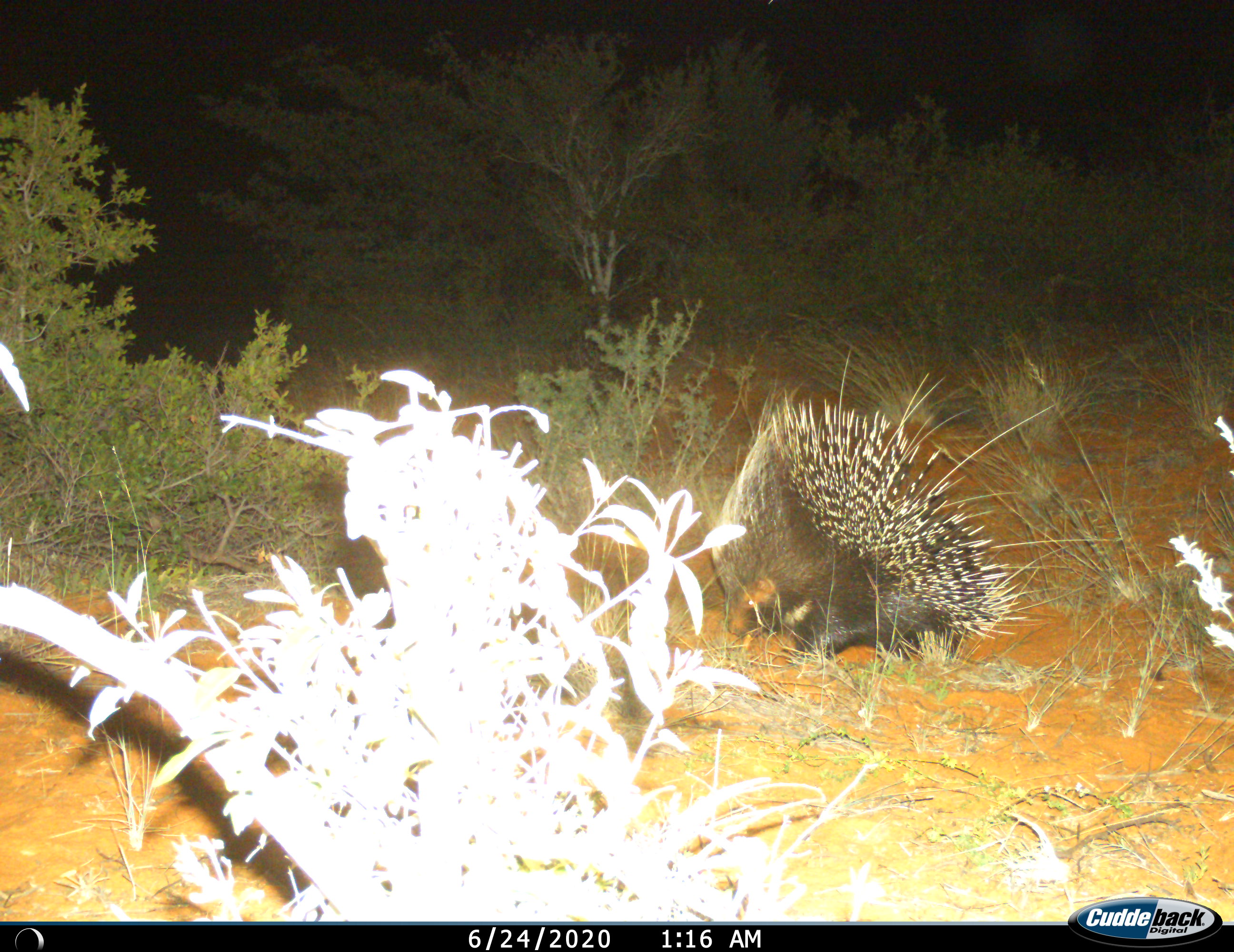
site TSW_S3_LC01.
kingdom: Animalia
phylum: Chordata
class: Mammalia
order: Rodentia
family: Hystricidae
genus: Hystrix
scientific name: Hystrix cristata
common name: crested porcupine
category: porcupine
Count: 1.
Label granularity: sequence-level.